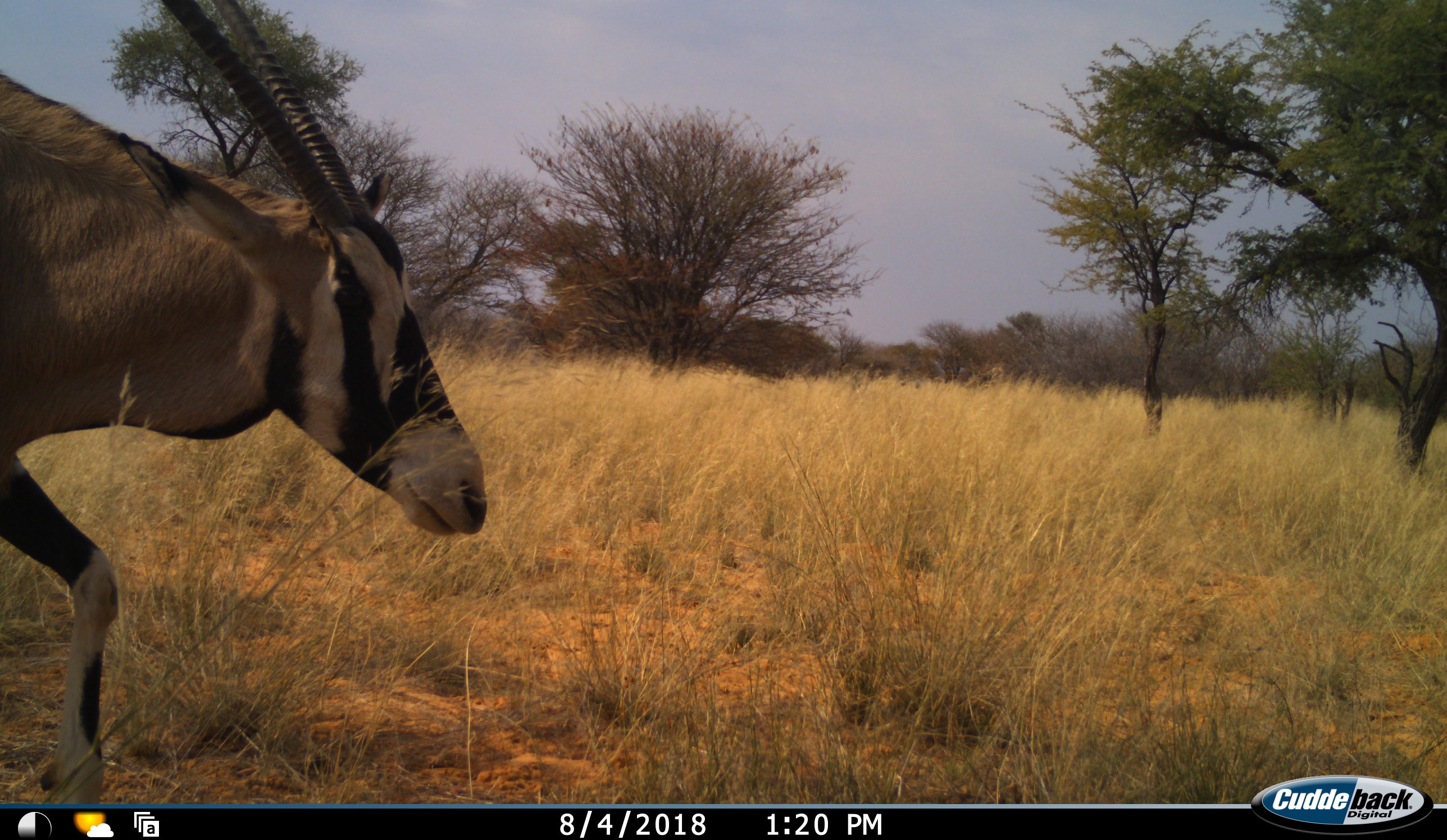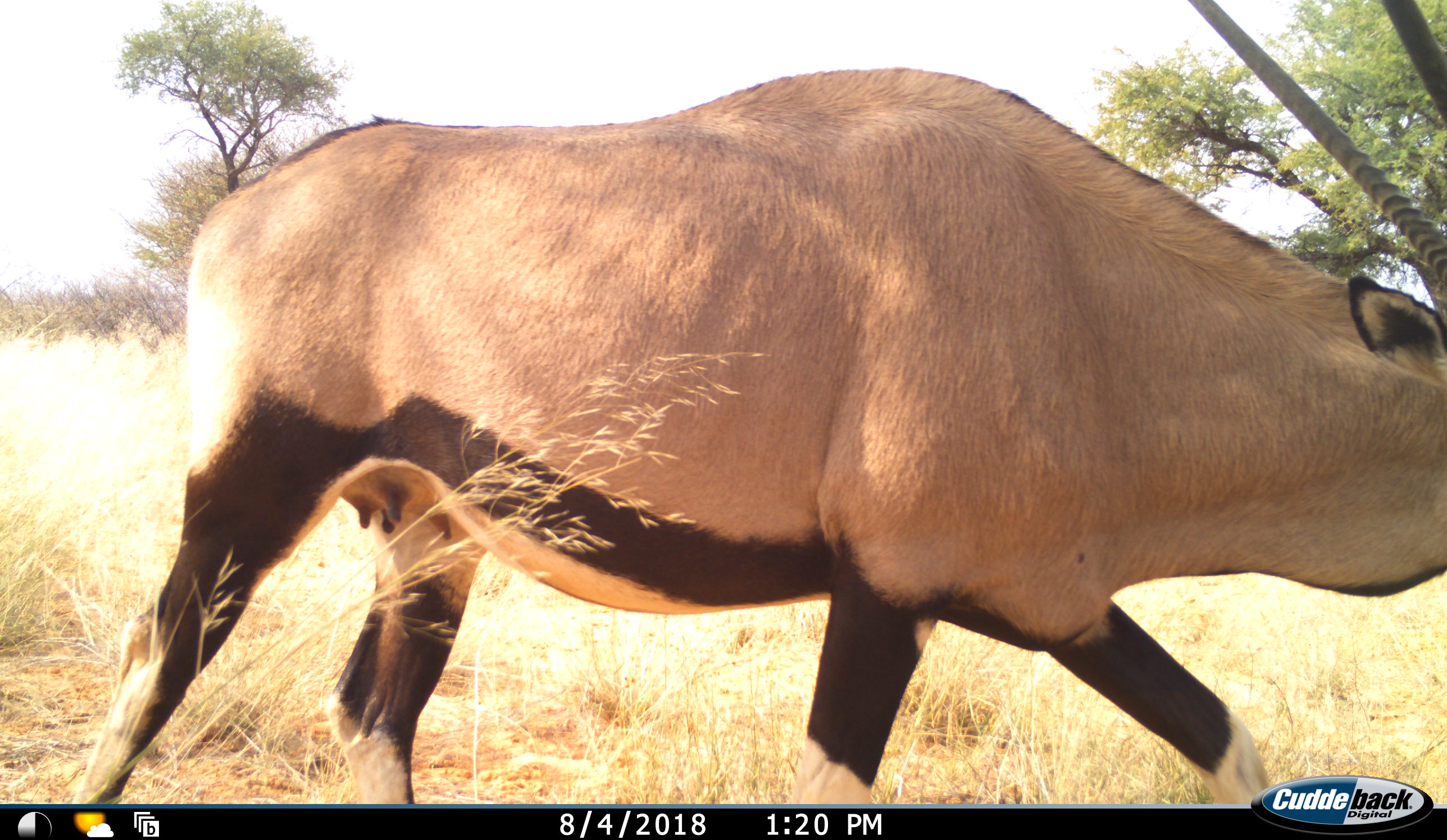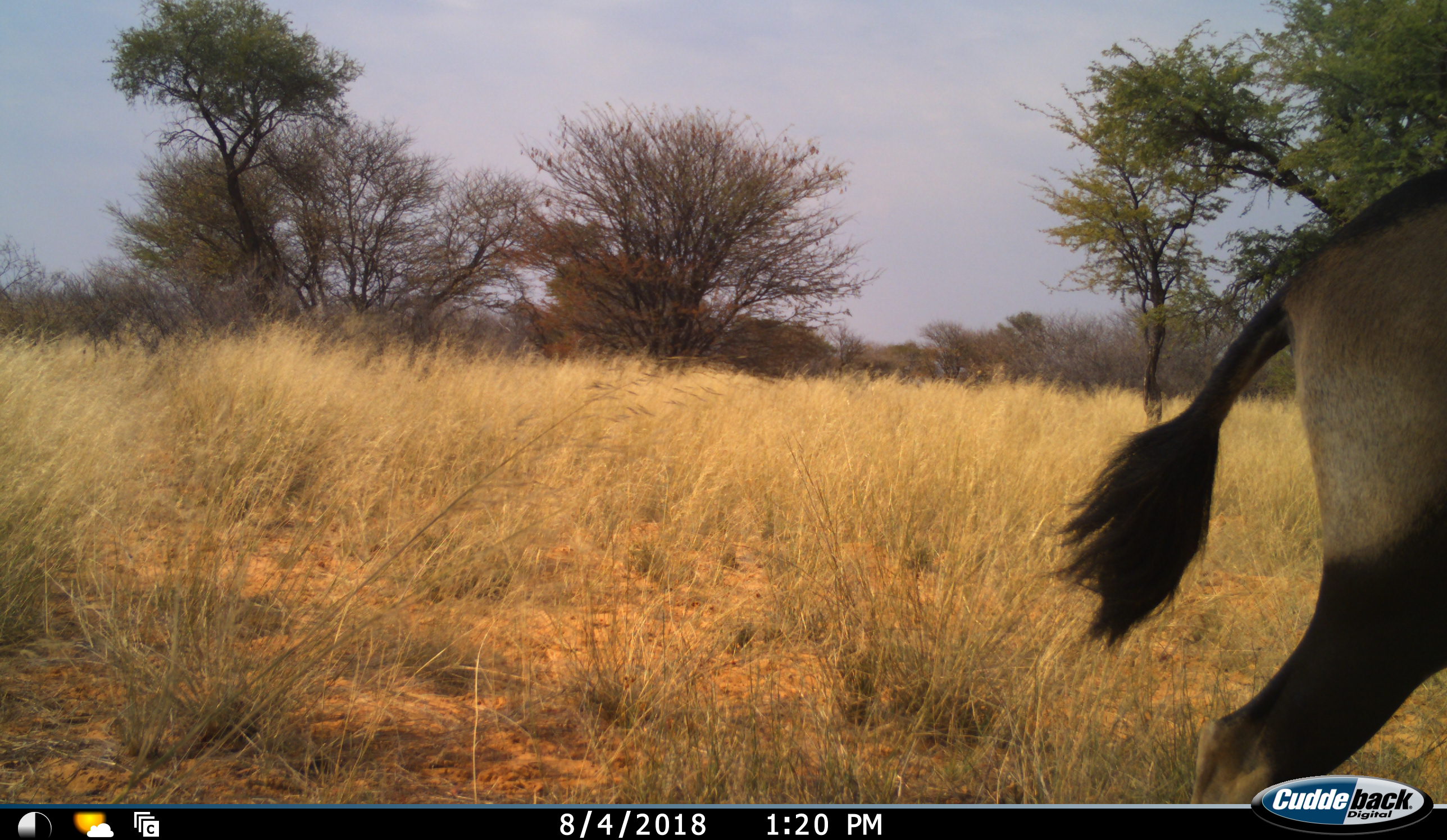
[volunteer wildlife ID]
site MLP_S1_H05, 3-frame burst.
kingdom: Animalia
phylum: Chordata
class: Mammalia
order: Artiodactyla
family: Bovidae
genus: Oryx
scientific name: Oryx gazella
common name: gemsbok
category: oryx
Oryx (gemsbok) (Oryx gazella), count 1. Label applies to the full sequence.